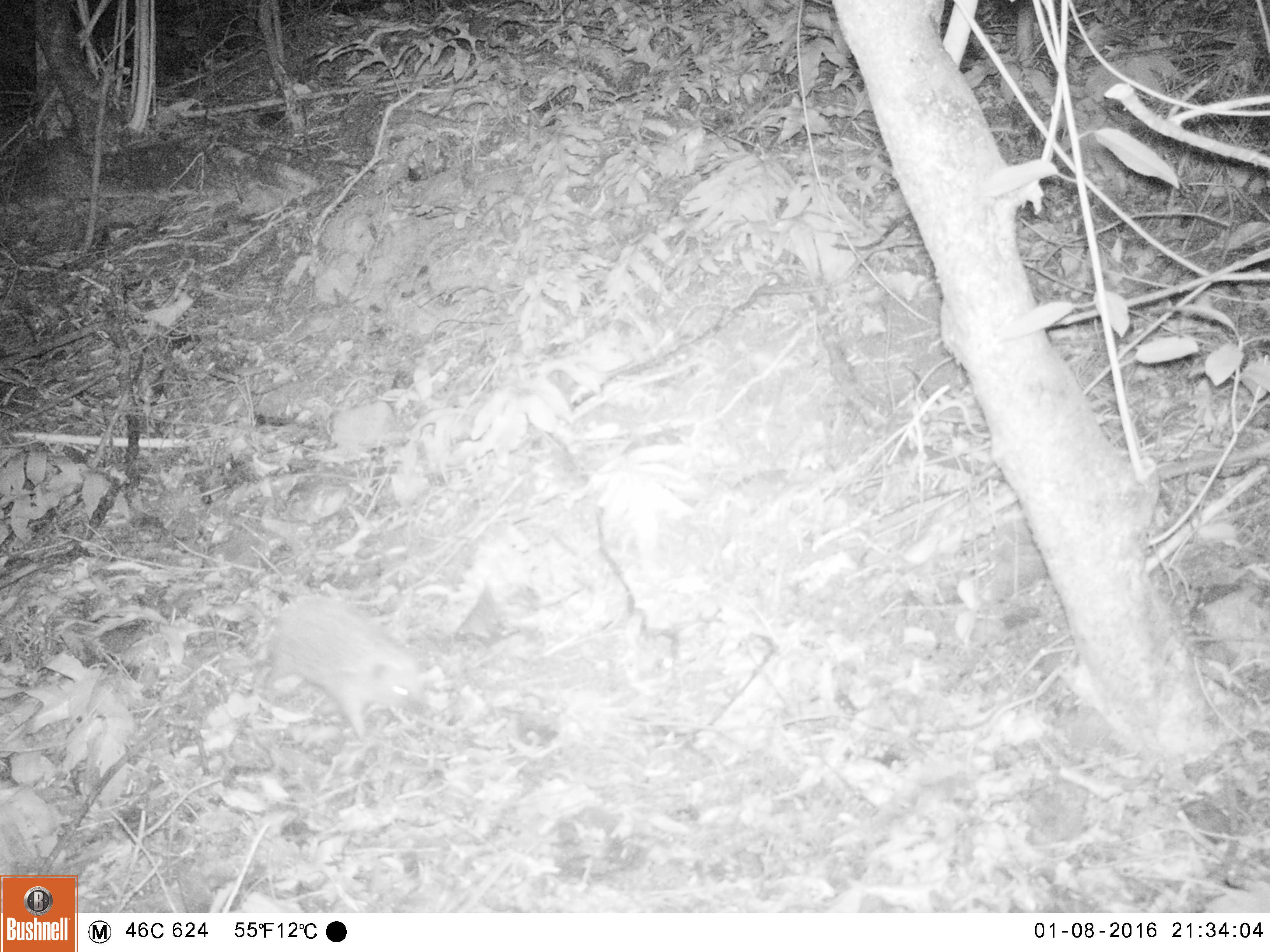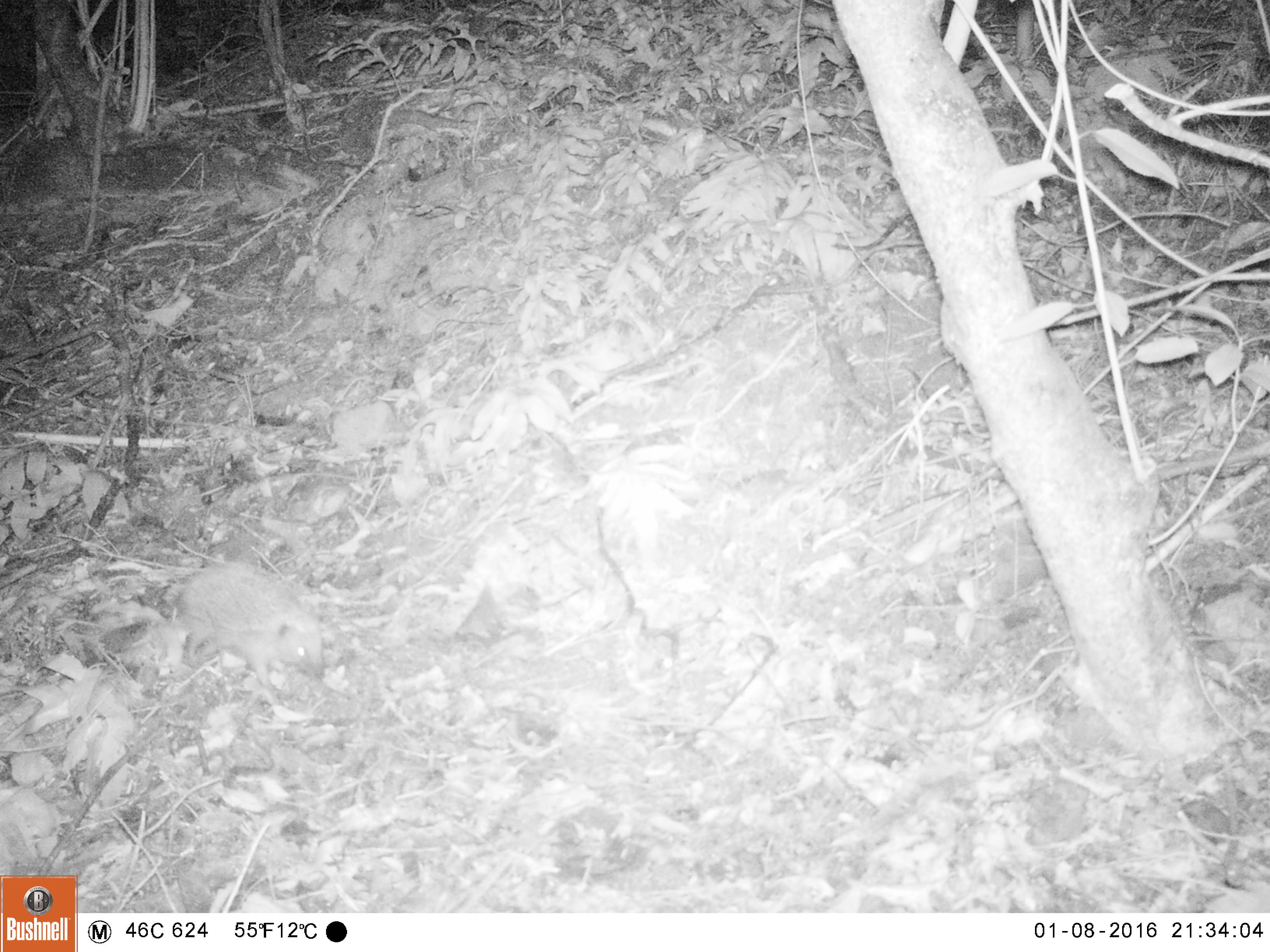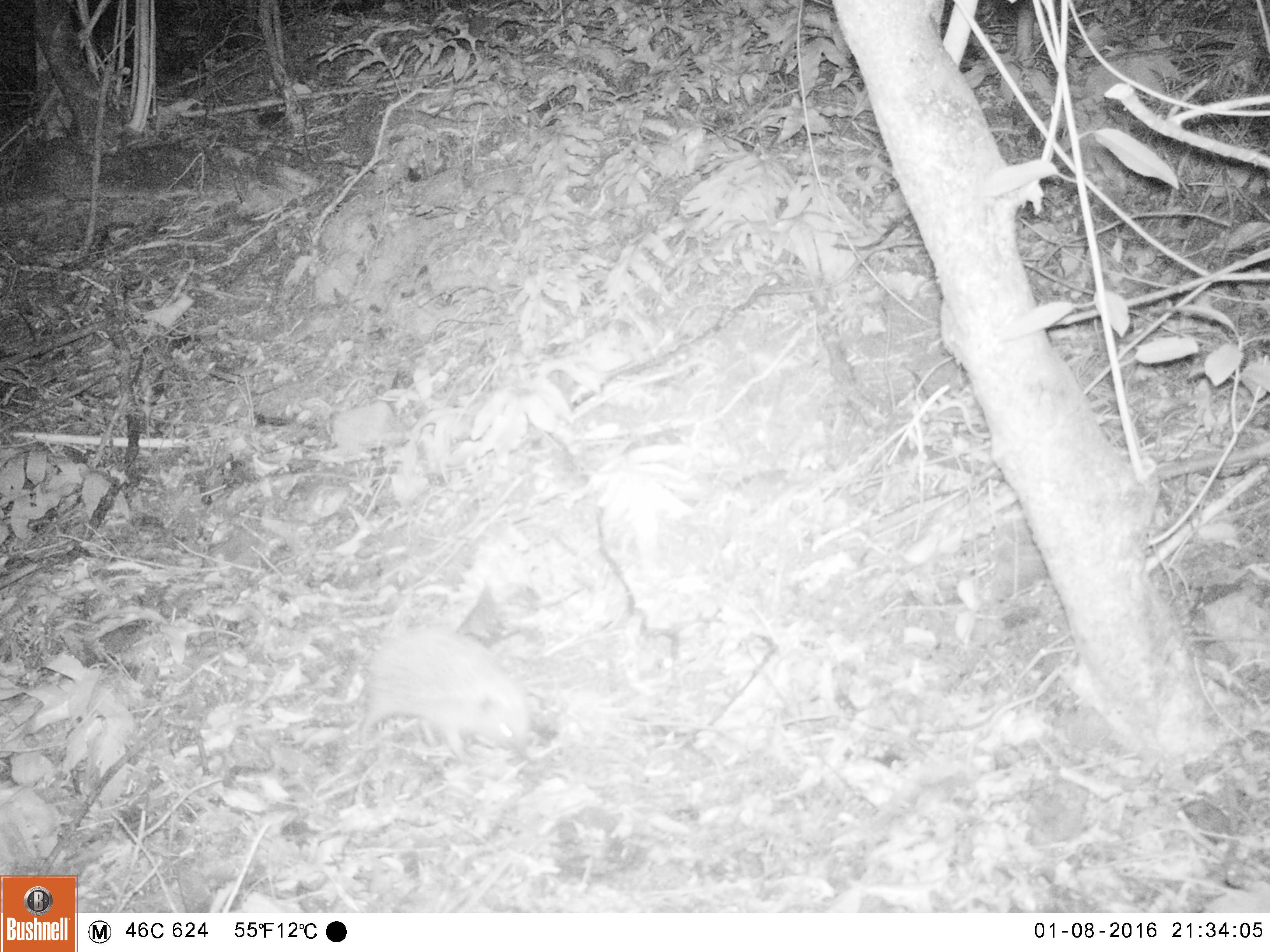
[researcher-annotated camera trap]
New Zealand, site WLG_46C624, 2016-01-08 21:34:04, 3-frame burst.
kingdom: Animalia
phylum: Chordata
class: Mammalia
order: Eulipotyphla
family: Erinaceidae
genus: Erinaceus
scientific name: Erinaceus europaeus europaeus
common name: european hedgehog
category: hedgehog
Hedgehog (european hedgehog) (Erinaceus europaeus europaeus).